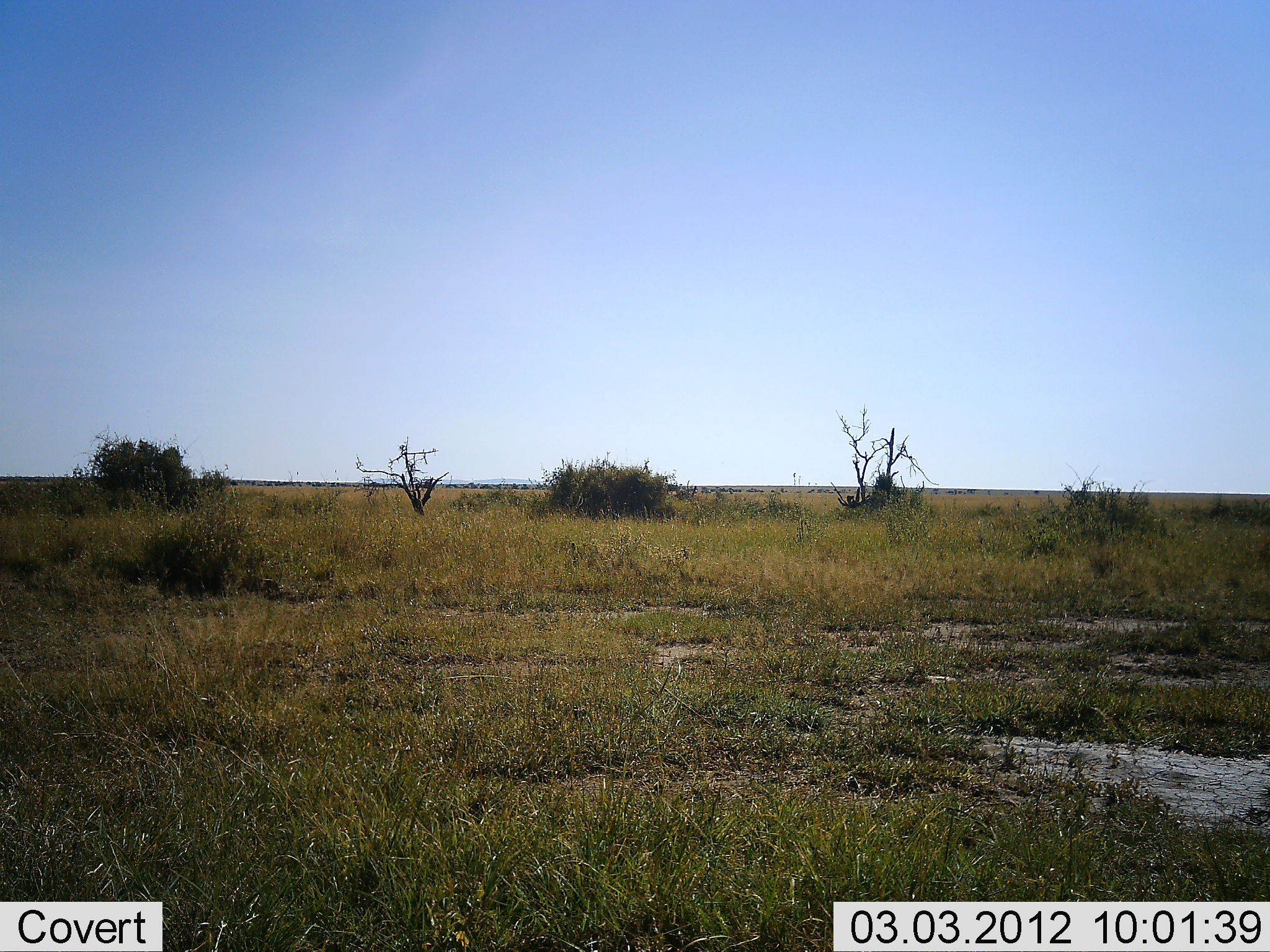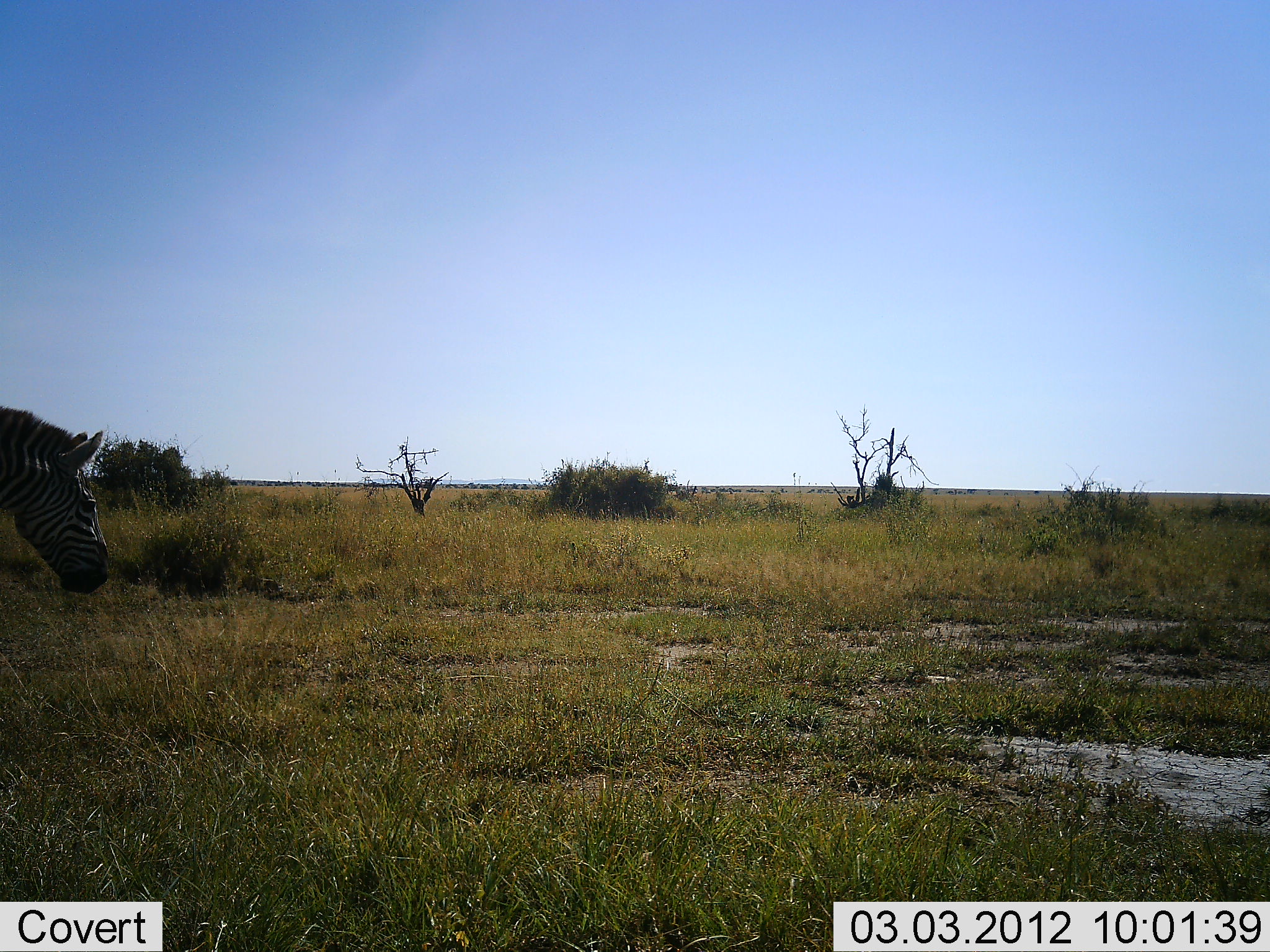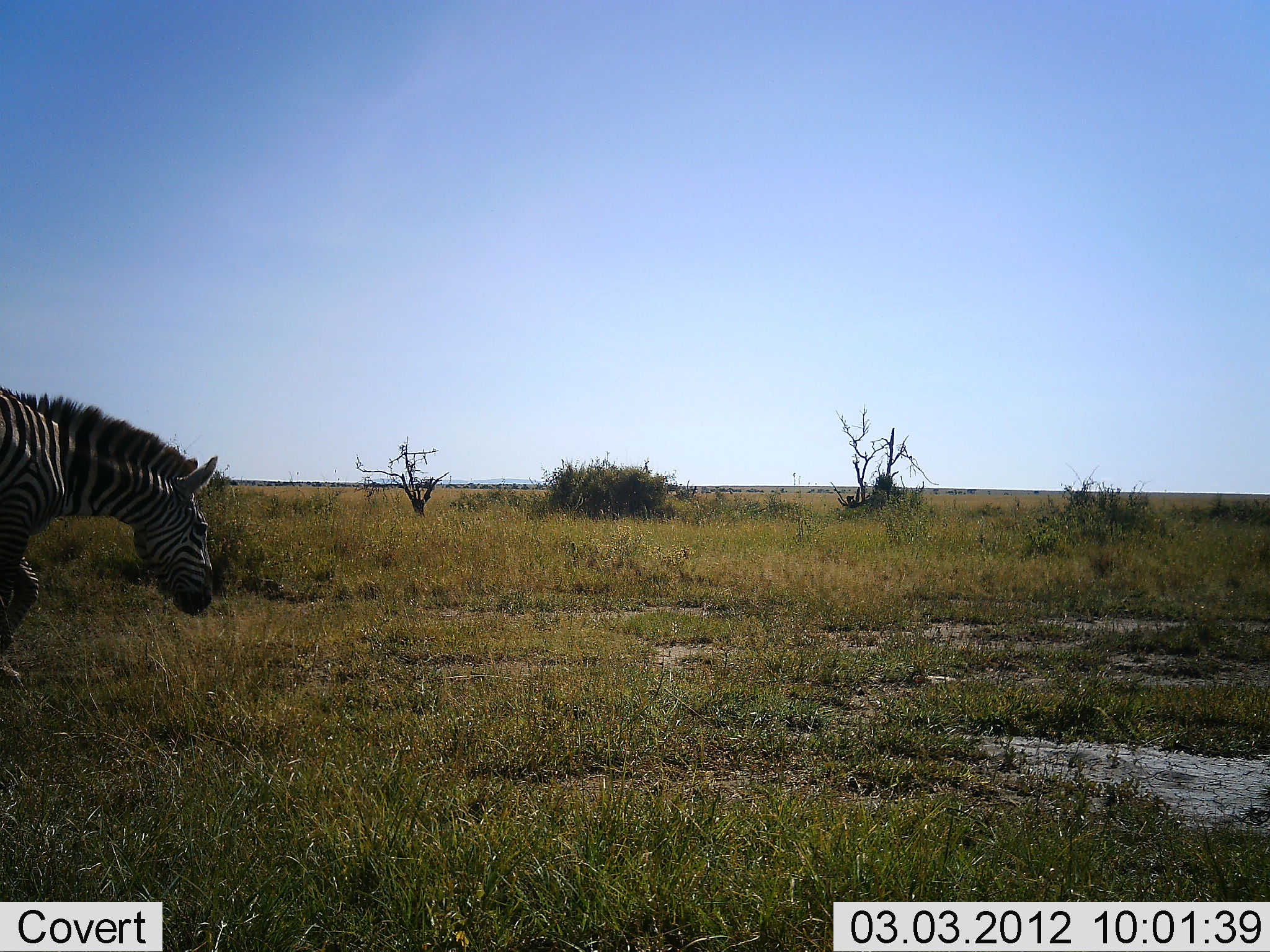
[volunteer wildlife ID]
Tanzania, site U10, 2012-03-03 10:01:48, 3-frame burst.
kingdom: Animalia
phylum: Chordata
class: Mammalia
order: Perissodactyla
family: Equidae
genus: Equus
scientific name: Equus quagga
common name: plains zebra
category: zebra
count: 1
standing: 0%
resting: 0%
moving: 100%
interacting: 0%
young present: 0%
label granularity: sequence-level